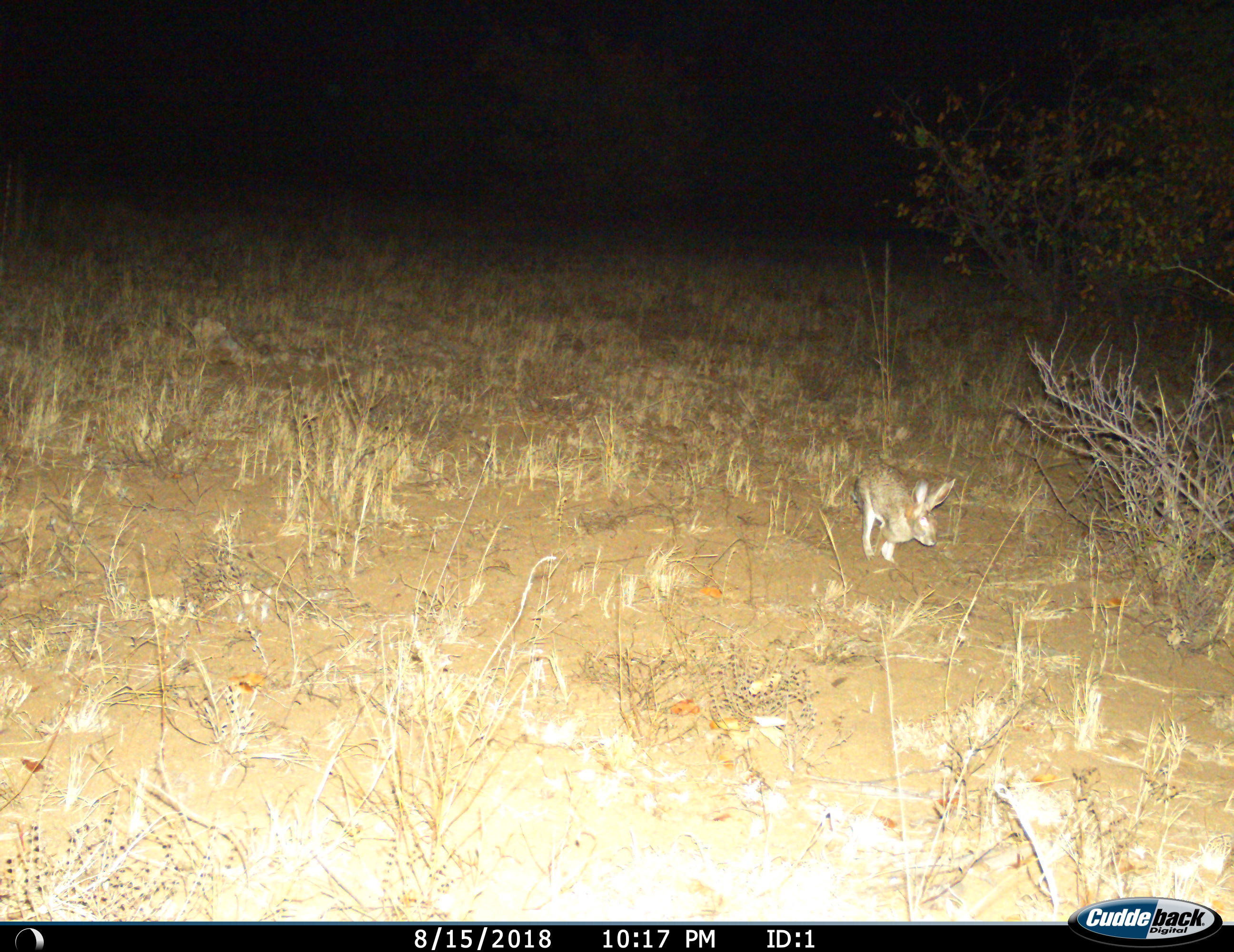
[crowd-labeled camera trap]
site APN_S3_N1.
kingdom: Animalia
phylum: Chordata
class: Mammalia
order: Lagomorpha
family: Leporidae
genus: Lepus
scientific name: Lepus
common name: hare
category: hareunknown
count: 1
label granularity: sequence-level